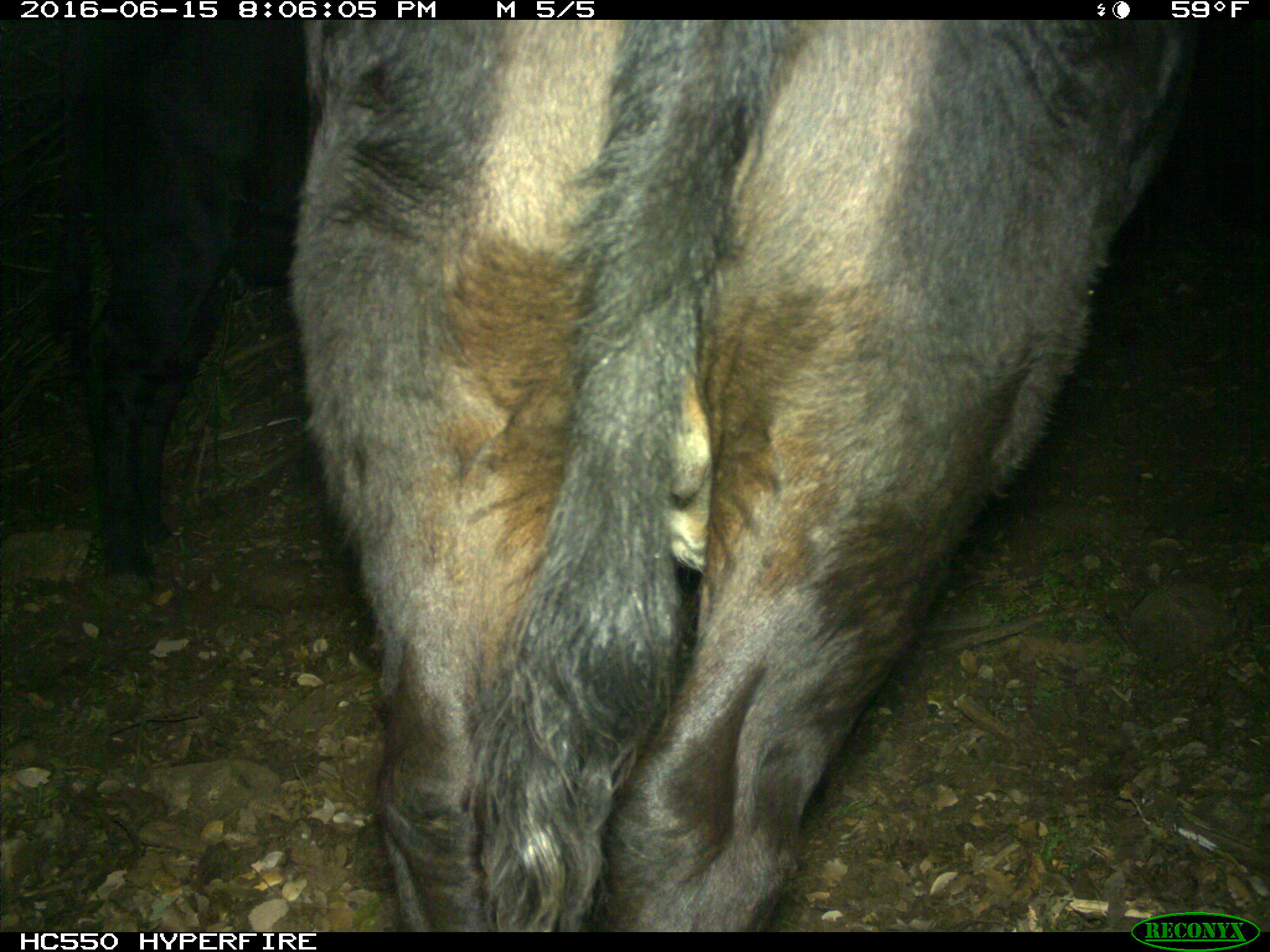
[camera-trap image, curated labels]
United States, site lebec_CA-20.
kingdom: Animalia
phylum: Chordata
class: Mammalia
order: Artiodactyla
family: Bovidae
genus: Bos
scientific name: Bos taurus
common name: domestic cow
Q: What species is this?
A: Bos taurus (domestic cow).